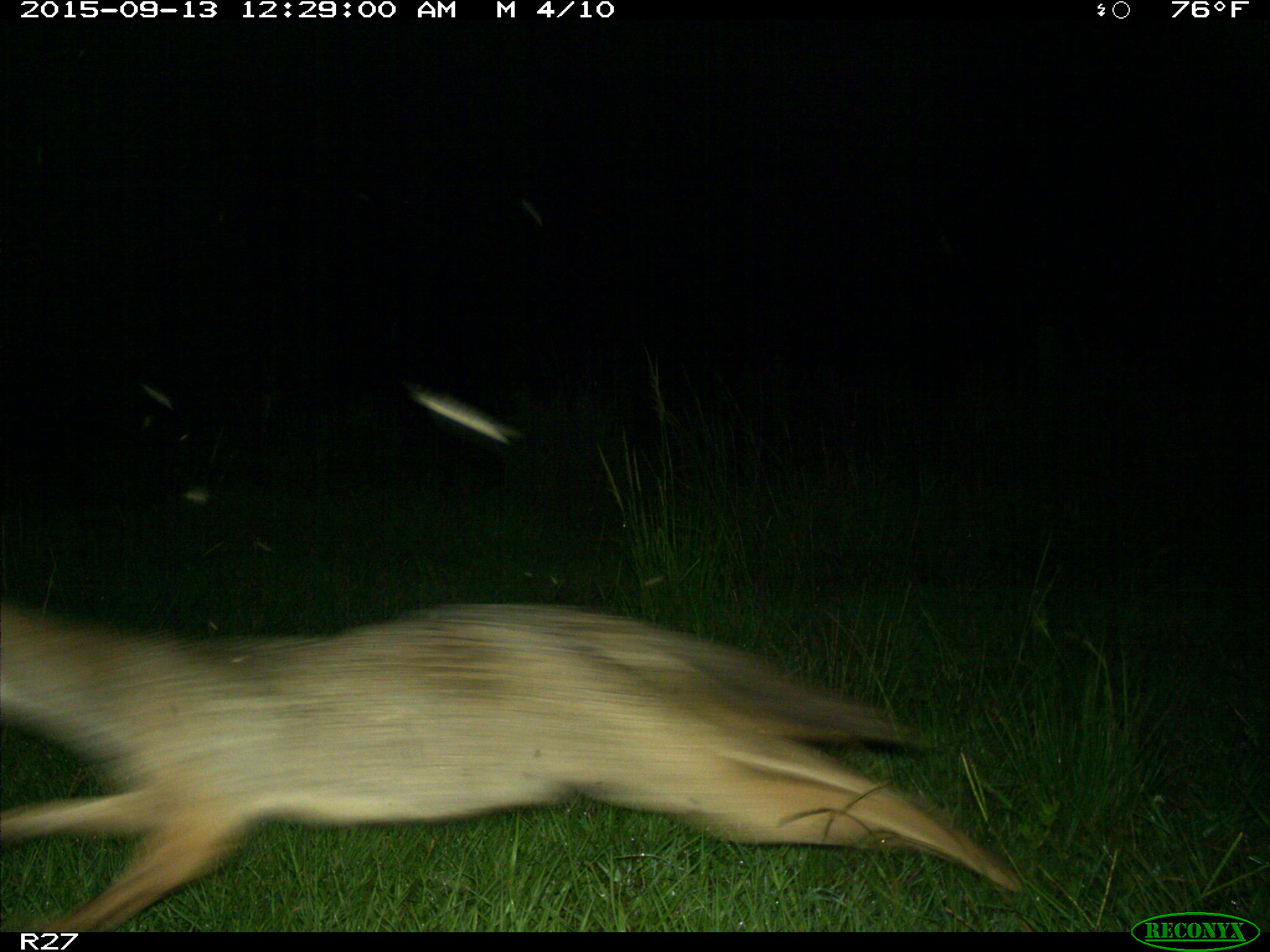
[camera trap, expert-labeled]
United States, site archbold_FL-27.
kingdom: Animalia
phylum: Chordata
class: Mammalia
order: Carnivora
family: Canidae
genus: Canis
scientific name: Canis latrans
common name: coyote